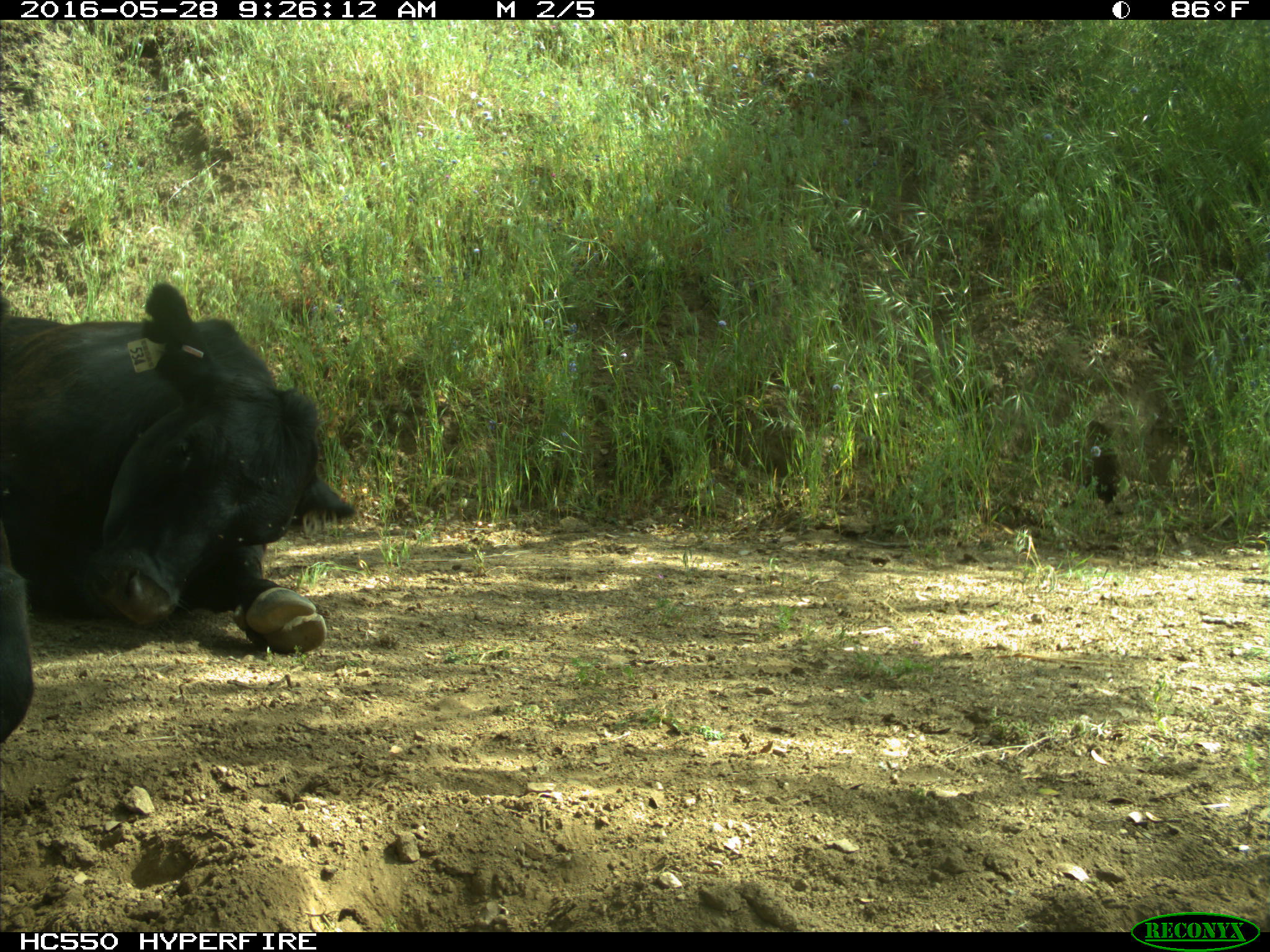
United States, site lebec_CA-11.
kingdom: Animalia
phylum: Chordata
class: Mammalia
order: Artiodactyla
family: Bovidae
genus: Bos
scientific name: Bos taurus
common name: domestic cow